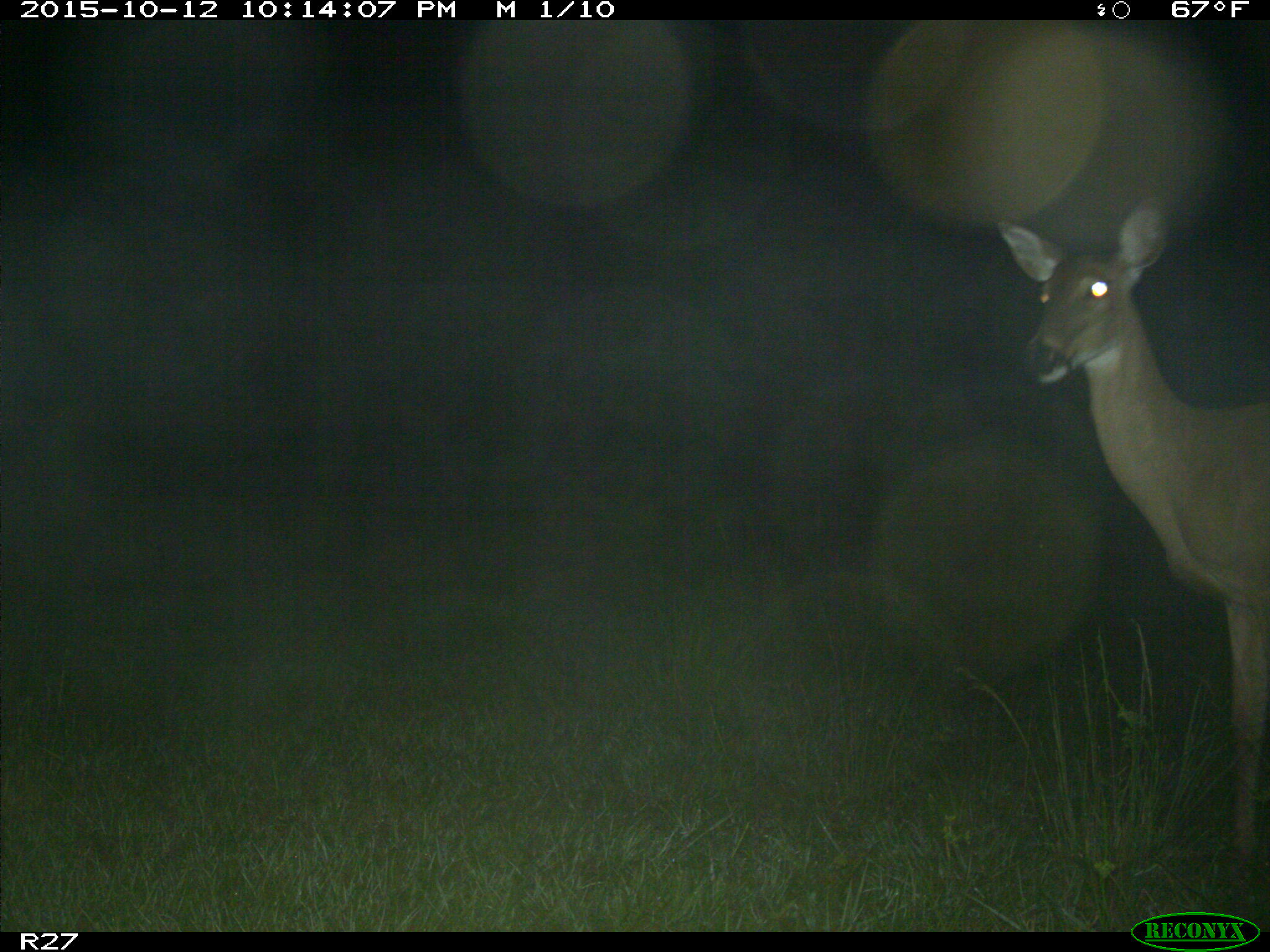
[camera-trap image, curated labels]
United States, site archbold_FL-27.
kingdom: Animalia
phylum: Chordata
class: Mammalia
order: Artiodactyla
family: Cervidae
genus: Odocoileus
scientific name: Odocoileus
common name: deer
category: unidentified deer